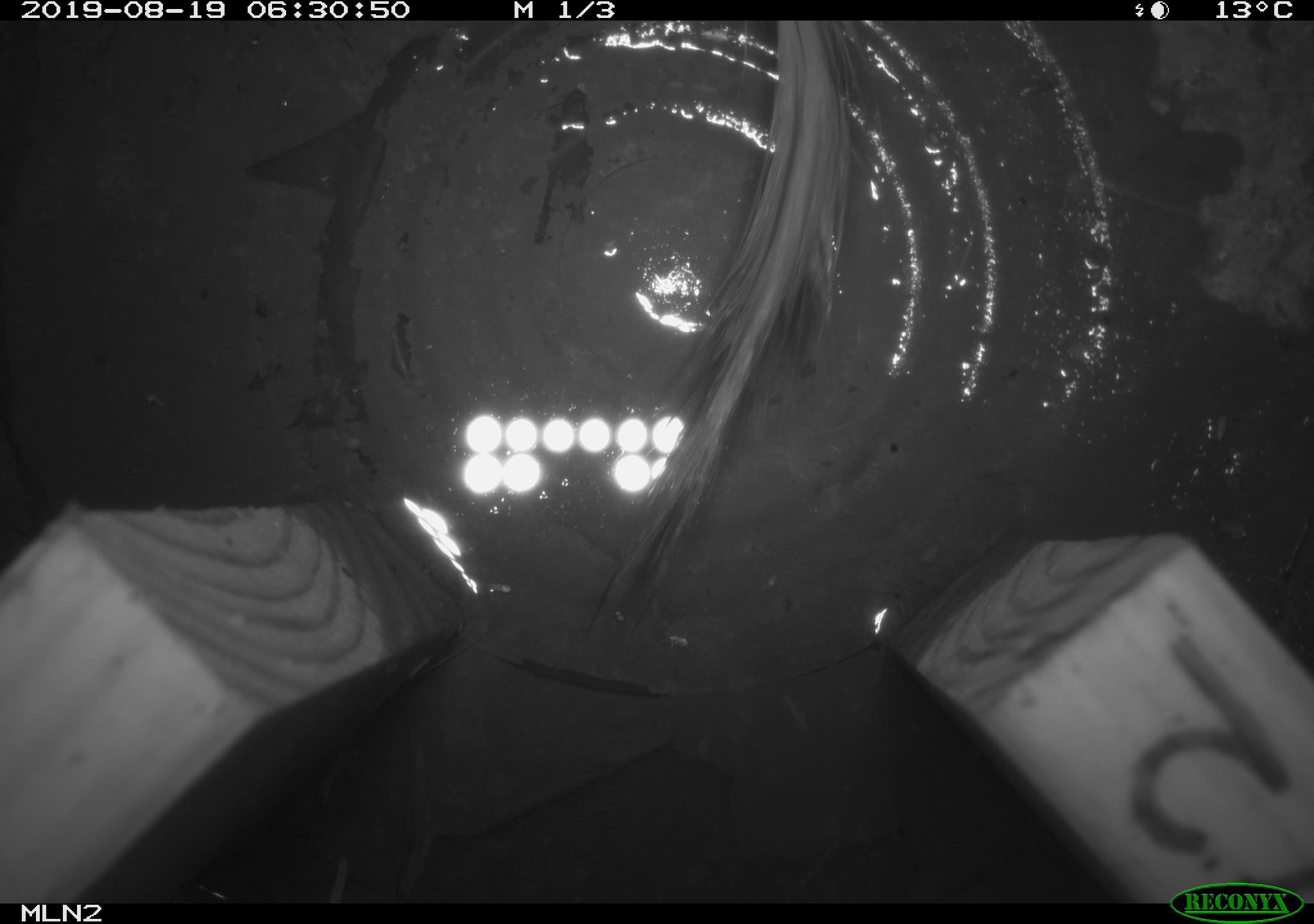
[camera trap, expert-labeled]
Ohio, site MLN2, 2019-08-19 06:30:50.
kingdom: Animalia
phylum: Chordata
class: Mammalia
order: Carnivora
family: Mustelidae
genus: Neogale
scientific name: Neogale frenata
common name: long-tailed weasel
Long-tailed weasel (Neogale frenata).